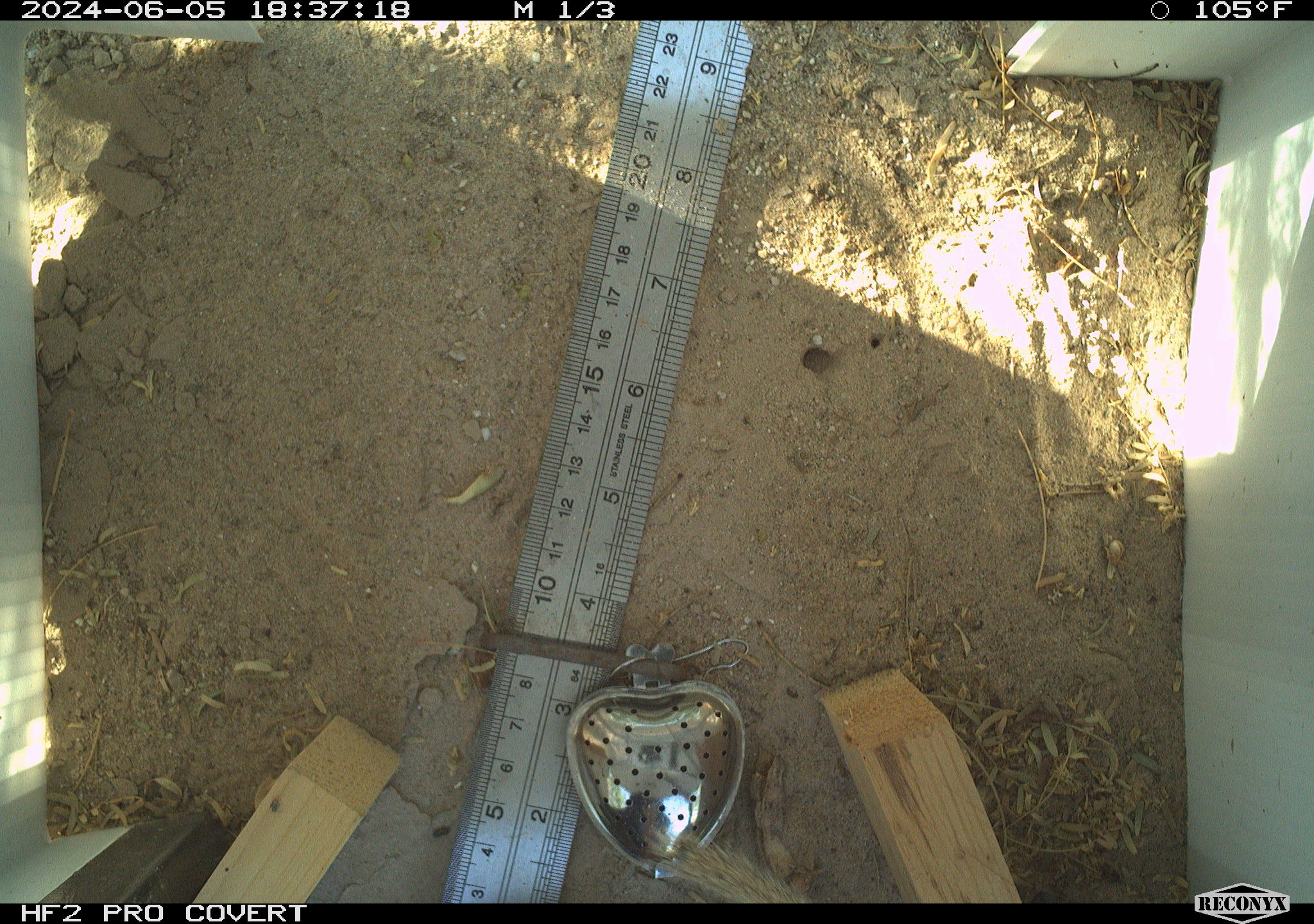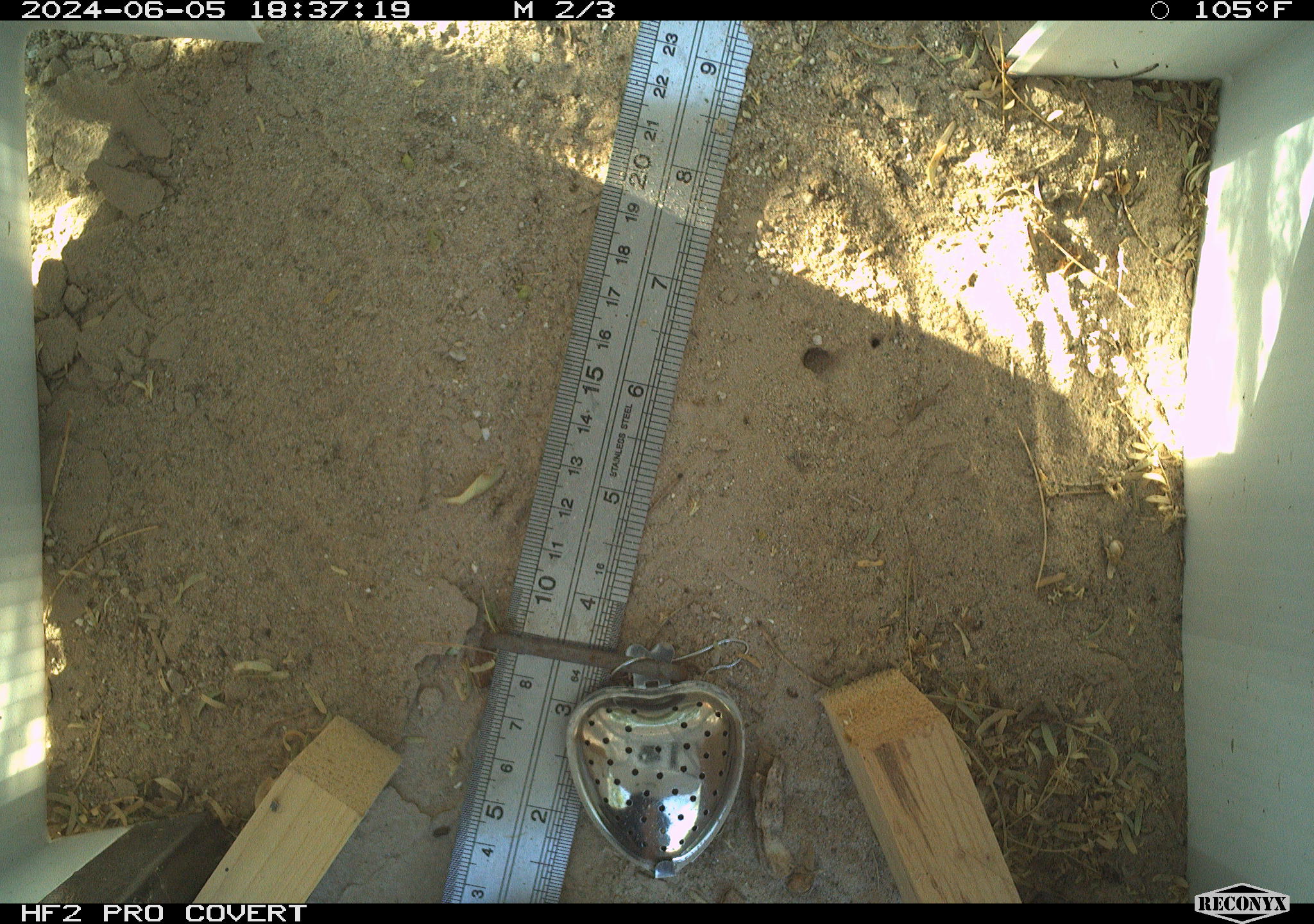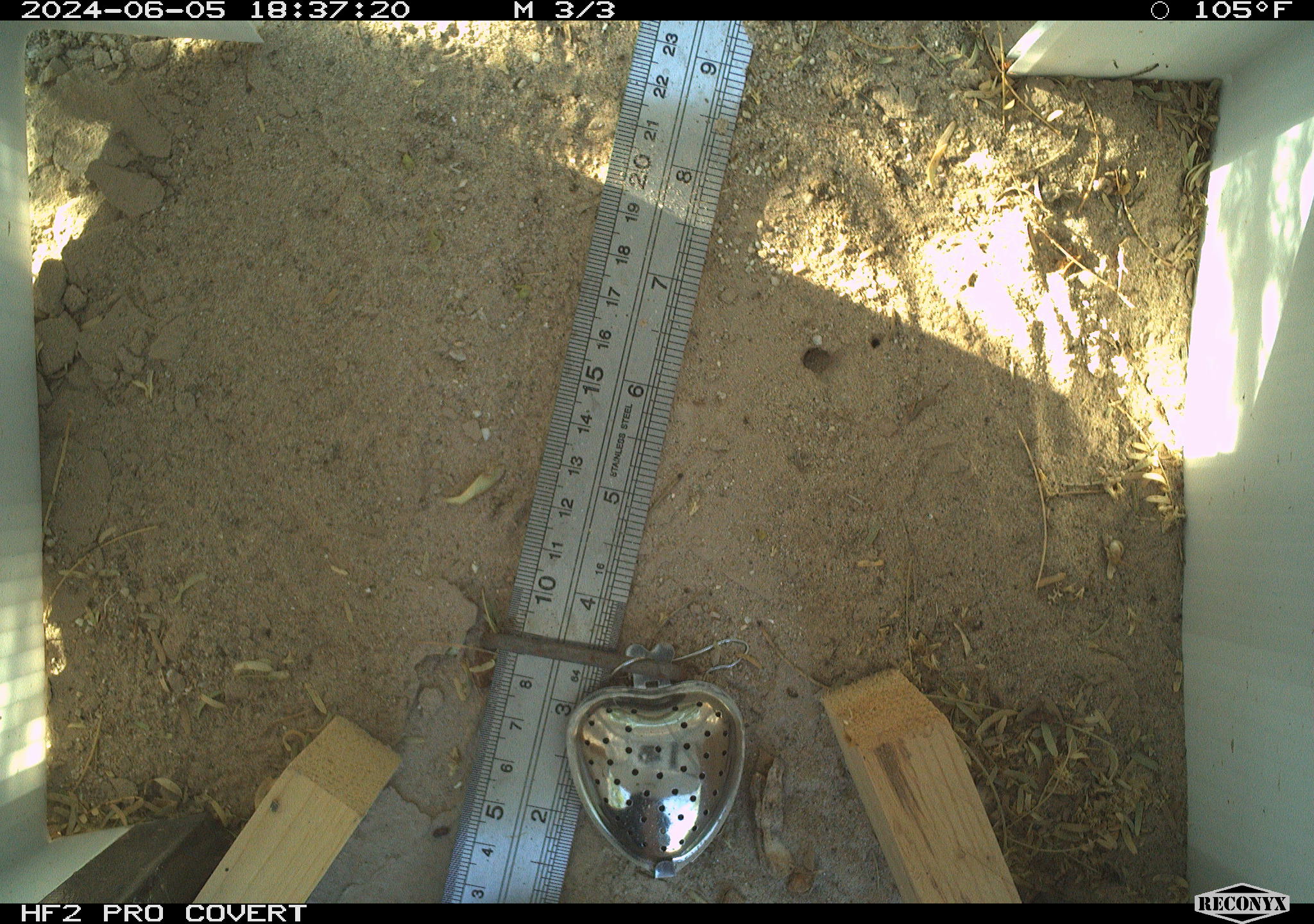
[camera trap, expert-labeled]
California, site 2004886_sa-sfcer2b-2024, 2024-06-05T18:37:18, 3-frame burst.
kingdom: Animalia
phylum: Chordata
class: Mammalia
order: Rodentia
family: Sciuridae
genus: Xerospermophilus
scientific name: Xerospermophilus tereticaudus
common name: round-tailed ground squirrel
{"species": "round-tailed ground squirrel (Xerospermophilus tereticaudus)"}